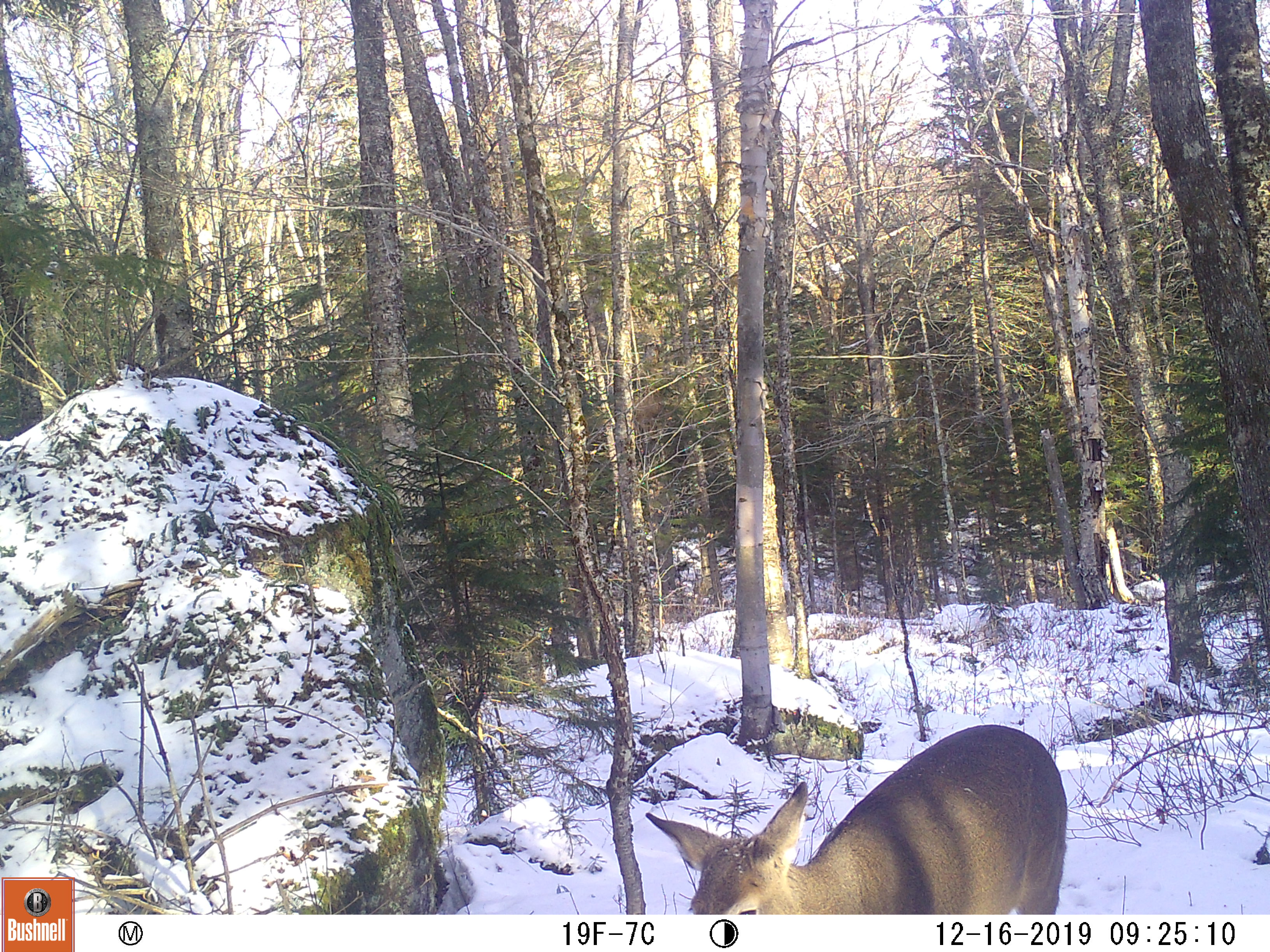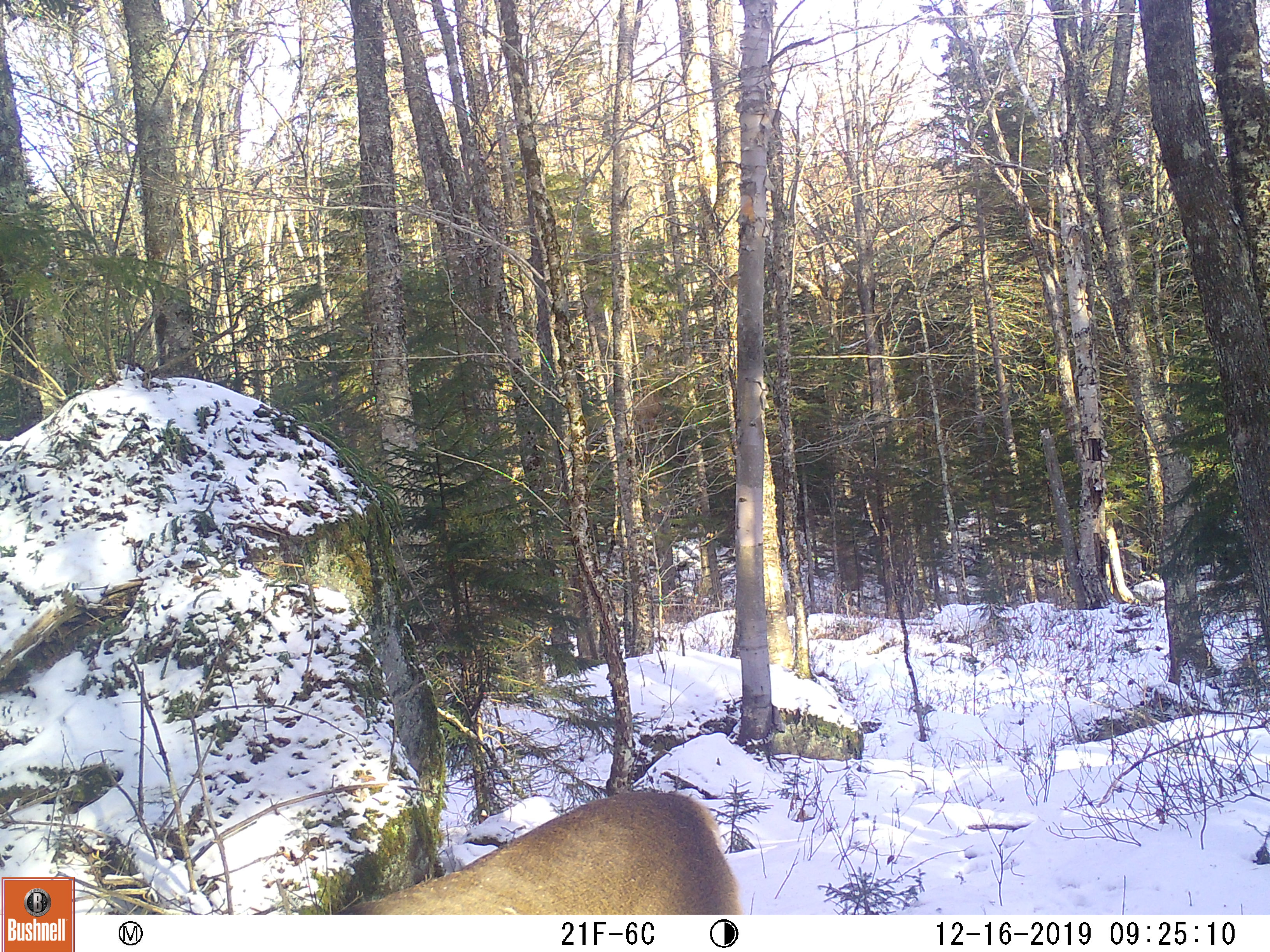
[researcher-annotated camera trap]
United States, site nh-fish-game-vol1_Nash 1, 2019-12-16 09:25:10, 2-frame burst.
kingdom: Animalia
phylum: Chordata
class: Mammalia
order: Artiodactyla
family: Cervidae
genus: Odocoileus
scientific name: Odocoileus virginianus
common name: white-tailed deer